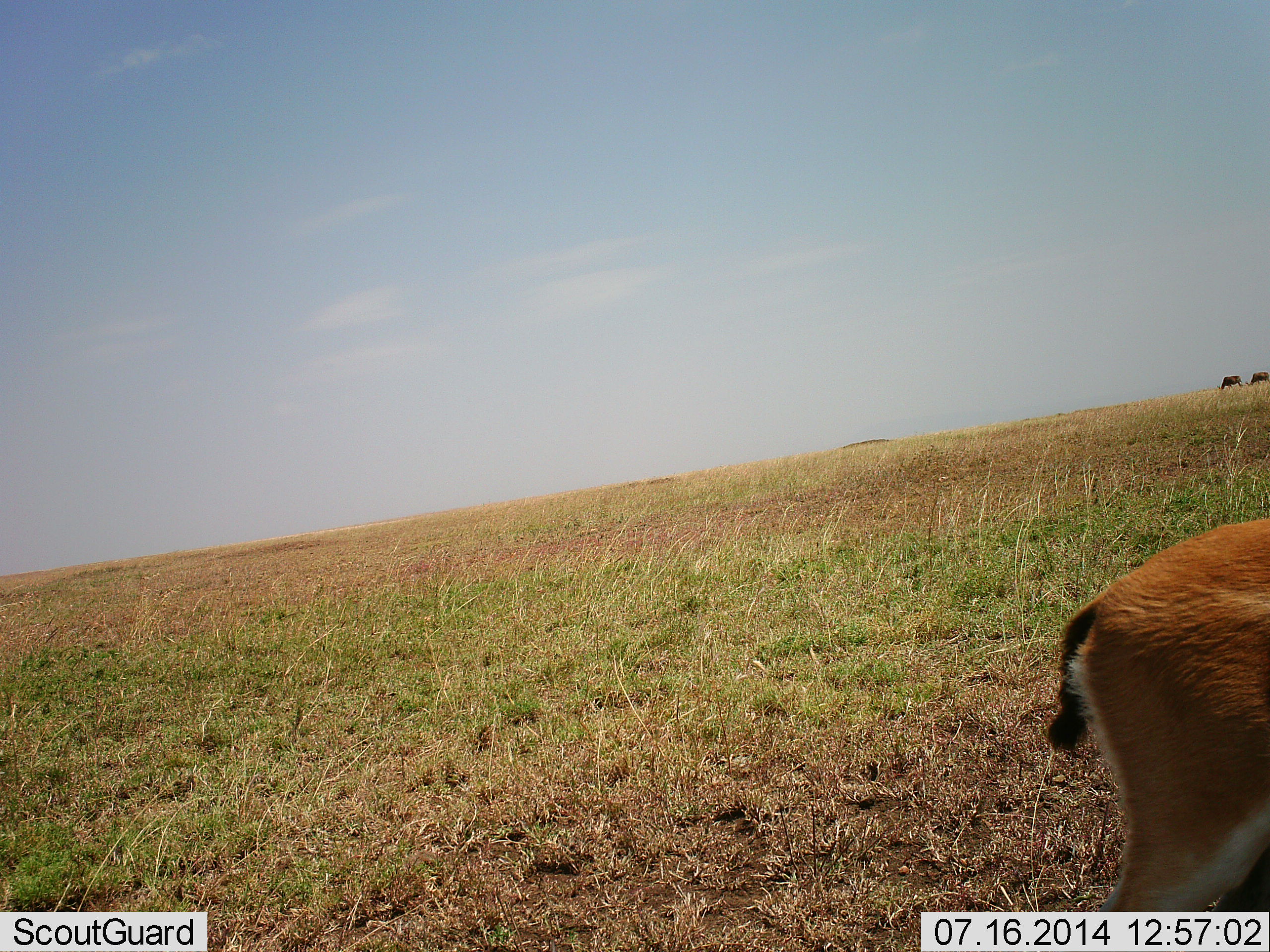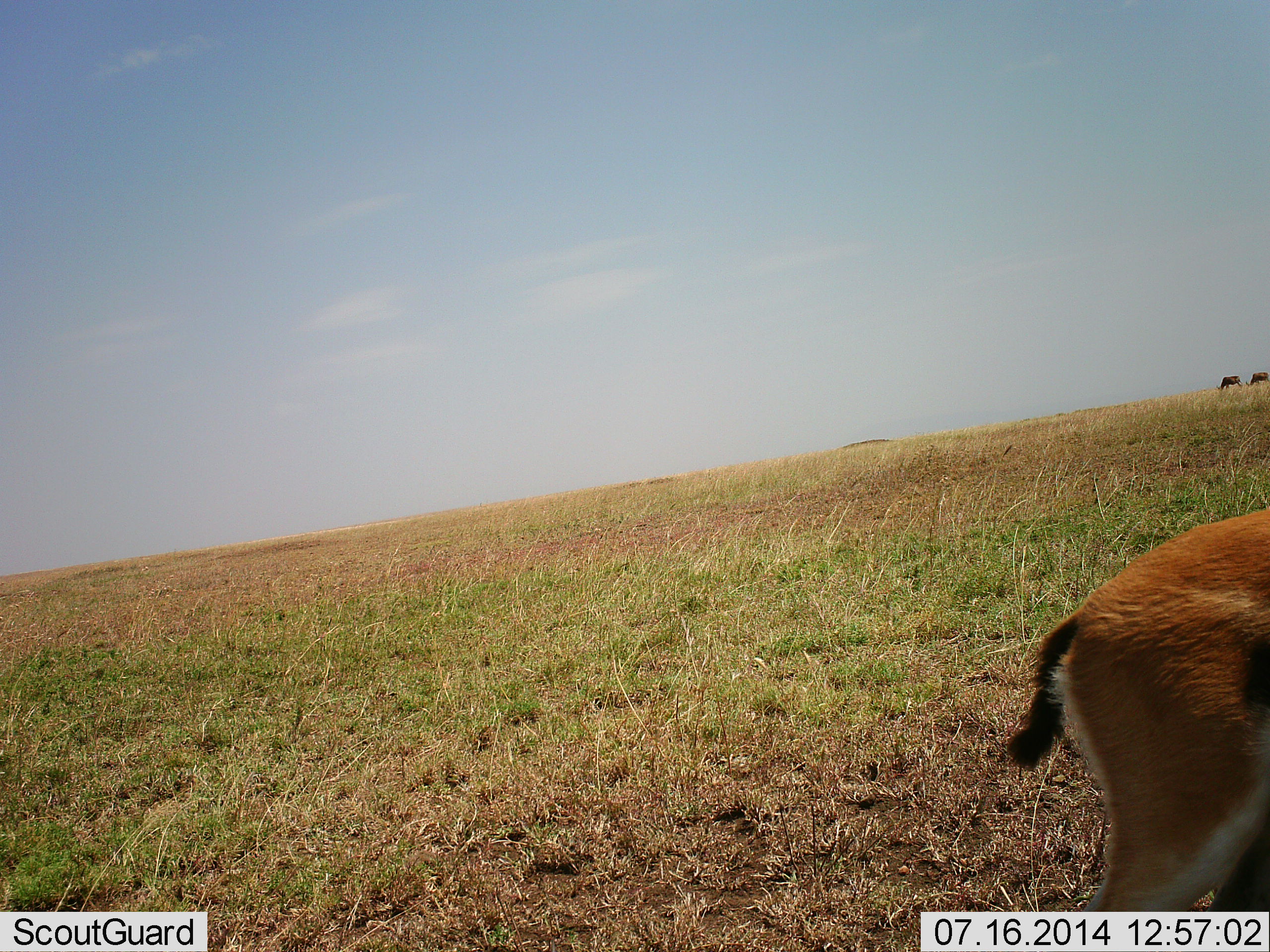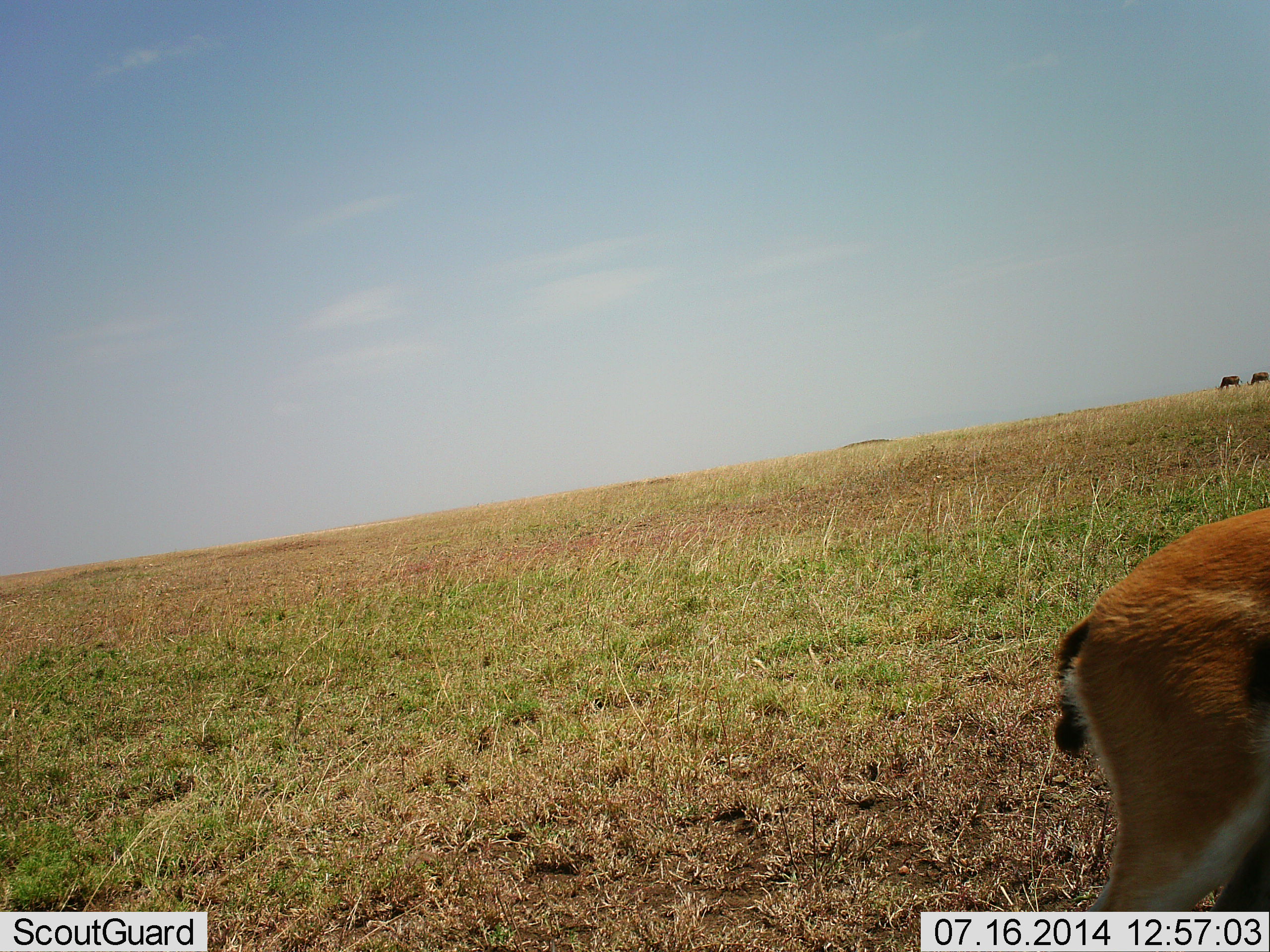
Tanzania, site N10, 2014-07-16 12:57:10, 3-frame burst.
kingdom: Animalia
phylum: Chordata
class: Mammalia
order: Artiodactyla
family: Bovidae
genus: Eudorcas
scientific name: Eudorcas thomsonii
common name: thomson's gazelle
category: gazellethomsons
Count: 1.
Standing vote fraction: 77%.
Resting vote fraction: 0%.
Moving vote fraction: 15%.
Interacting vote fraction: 0%.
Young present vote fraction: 0%.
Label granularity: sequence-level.